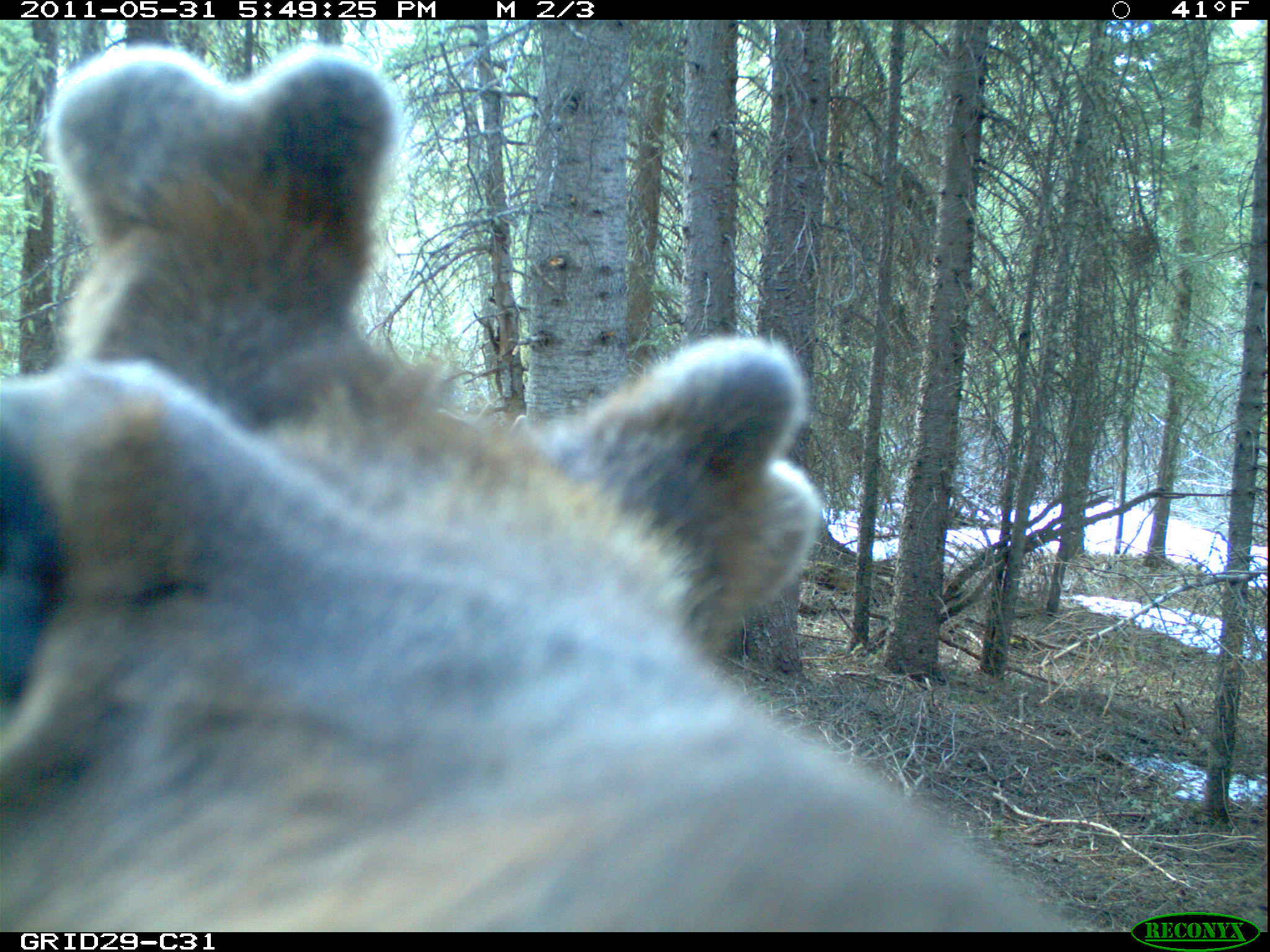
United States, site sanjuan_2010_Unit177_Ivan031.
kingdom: Animalia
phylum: Chordata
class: Mammalia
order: Artiodactyla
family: Cervidae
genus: Cervus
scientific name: Cervus elaphus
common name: red deer